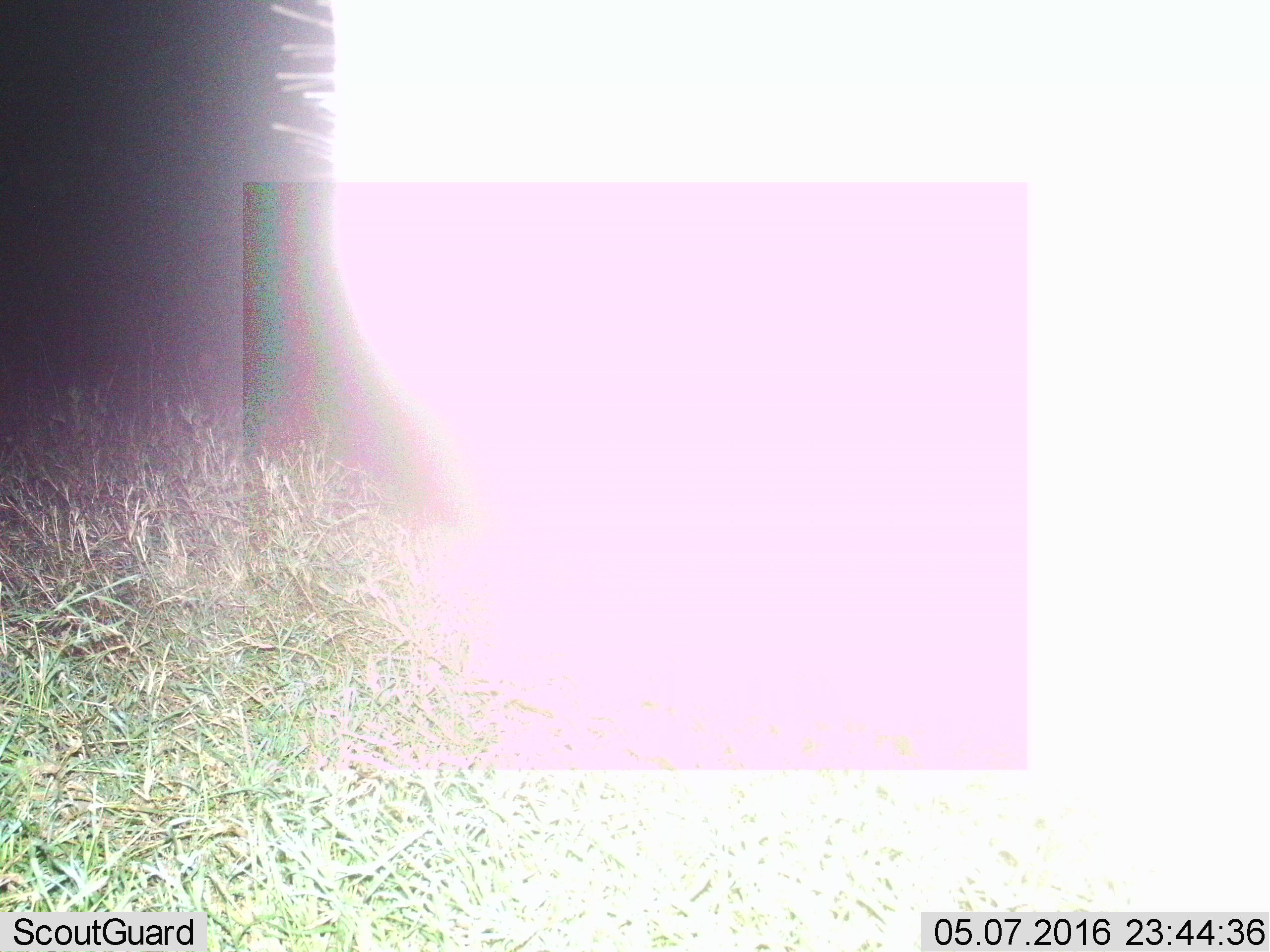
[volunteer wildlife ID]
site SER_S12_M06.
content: unidentified animal